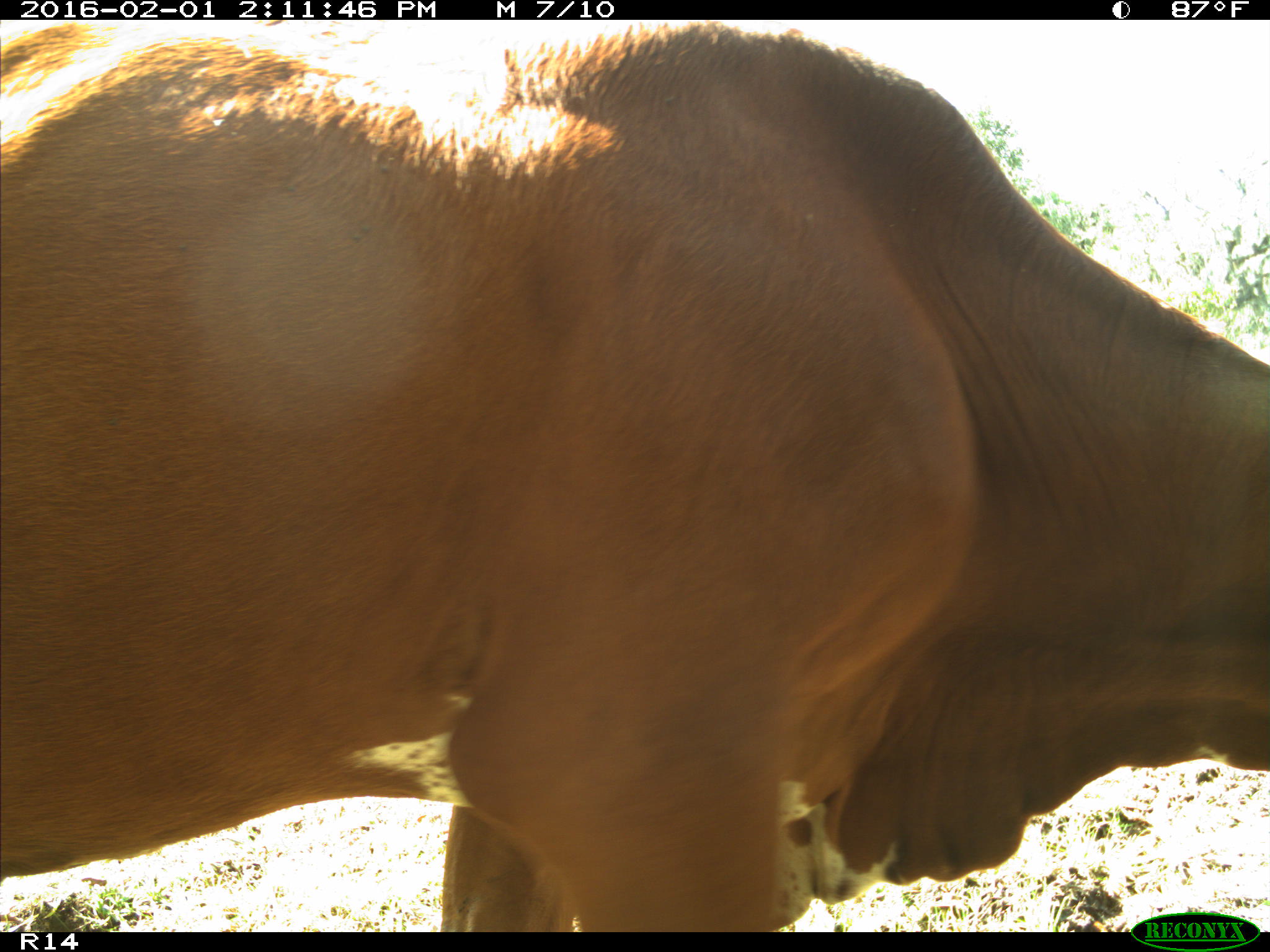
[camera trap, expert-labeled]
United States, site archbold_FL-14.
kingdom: Animalia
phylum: Chordata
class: Mammalia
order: Artiodactyla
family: Bovidae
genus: Bos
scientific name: Bos taurus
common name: domestic cow